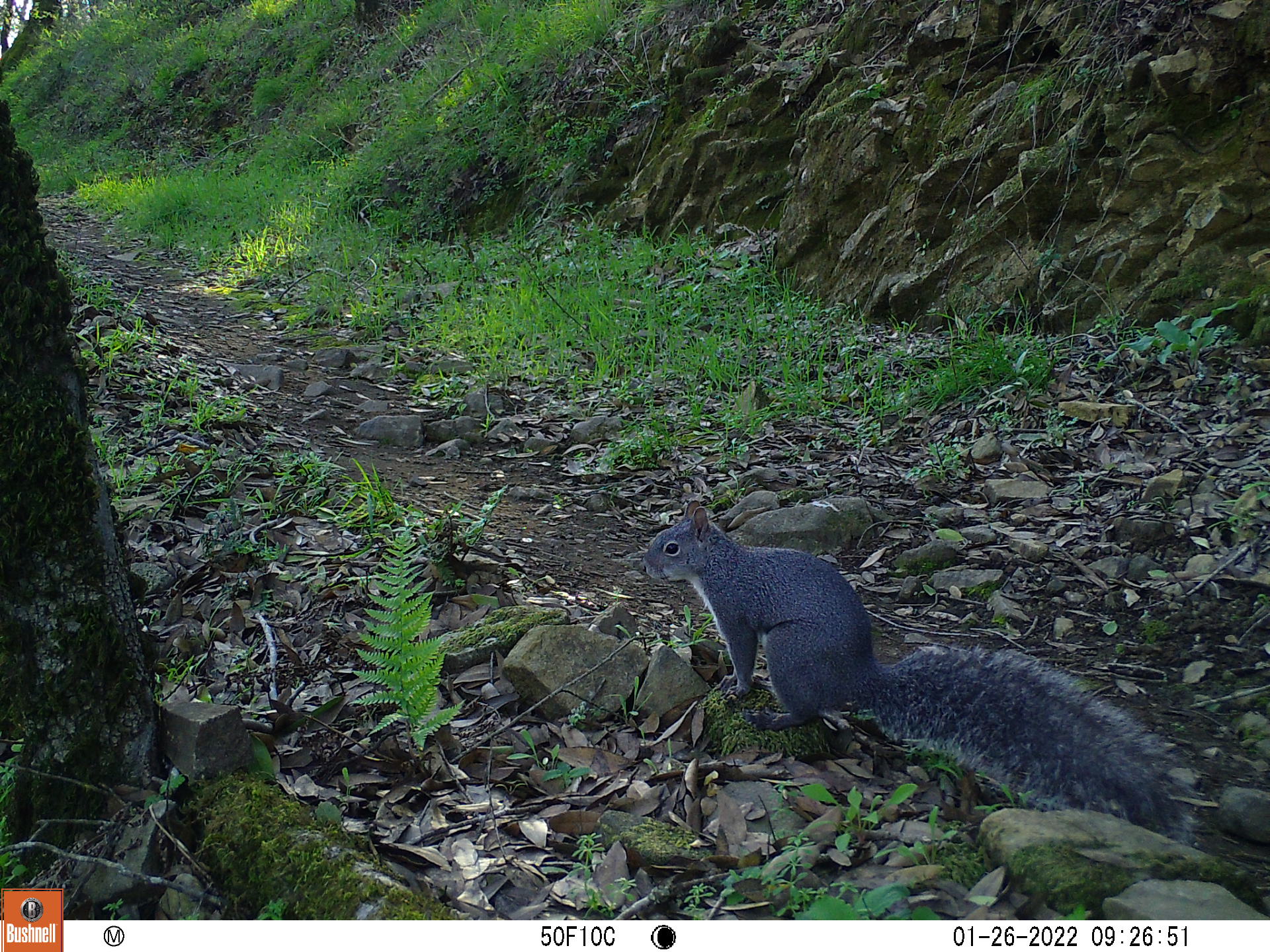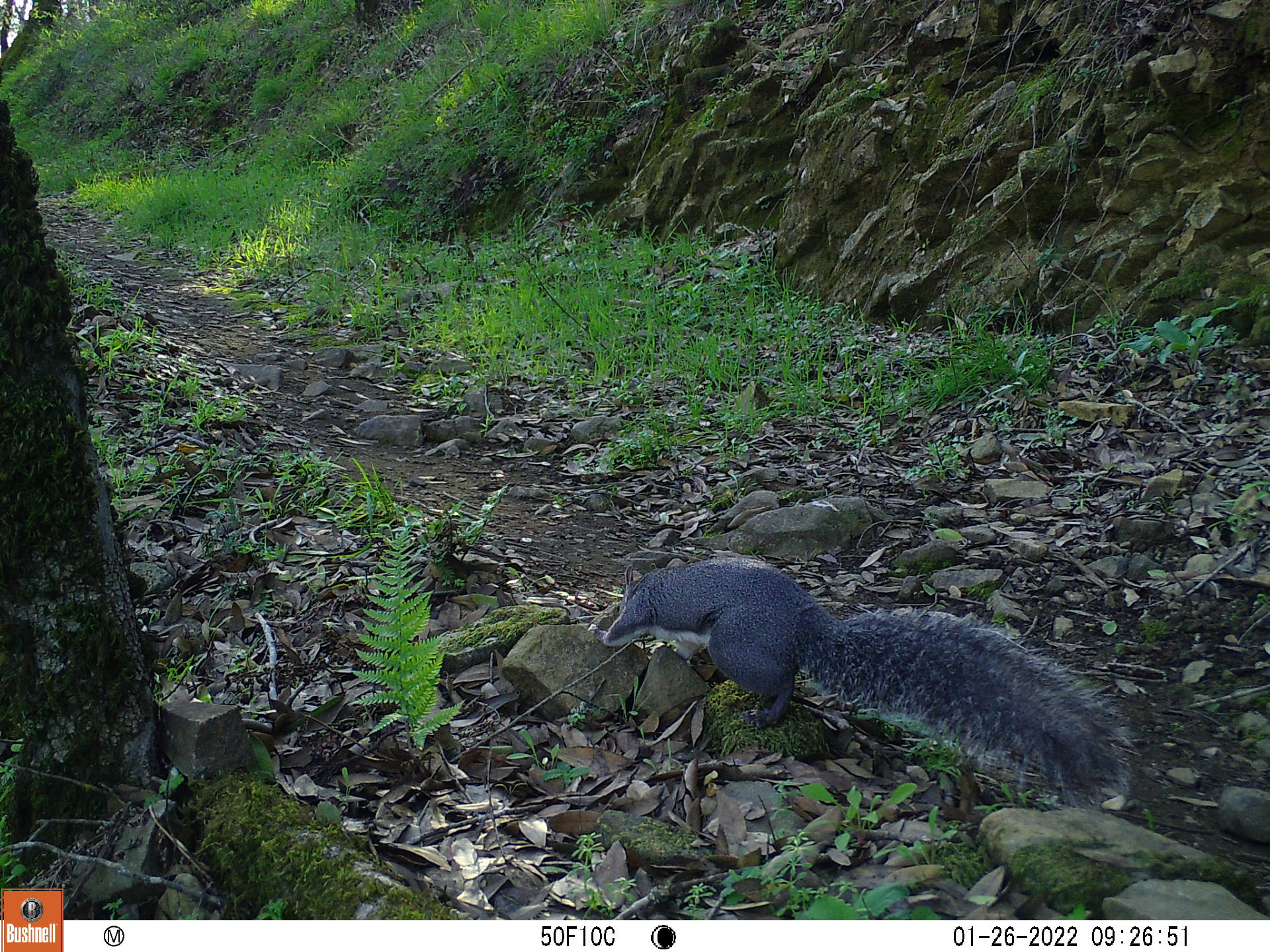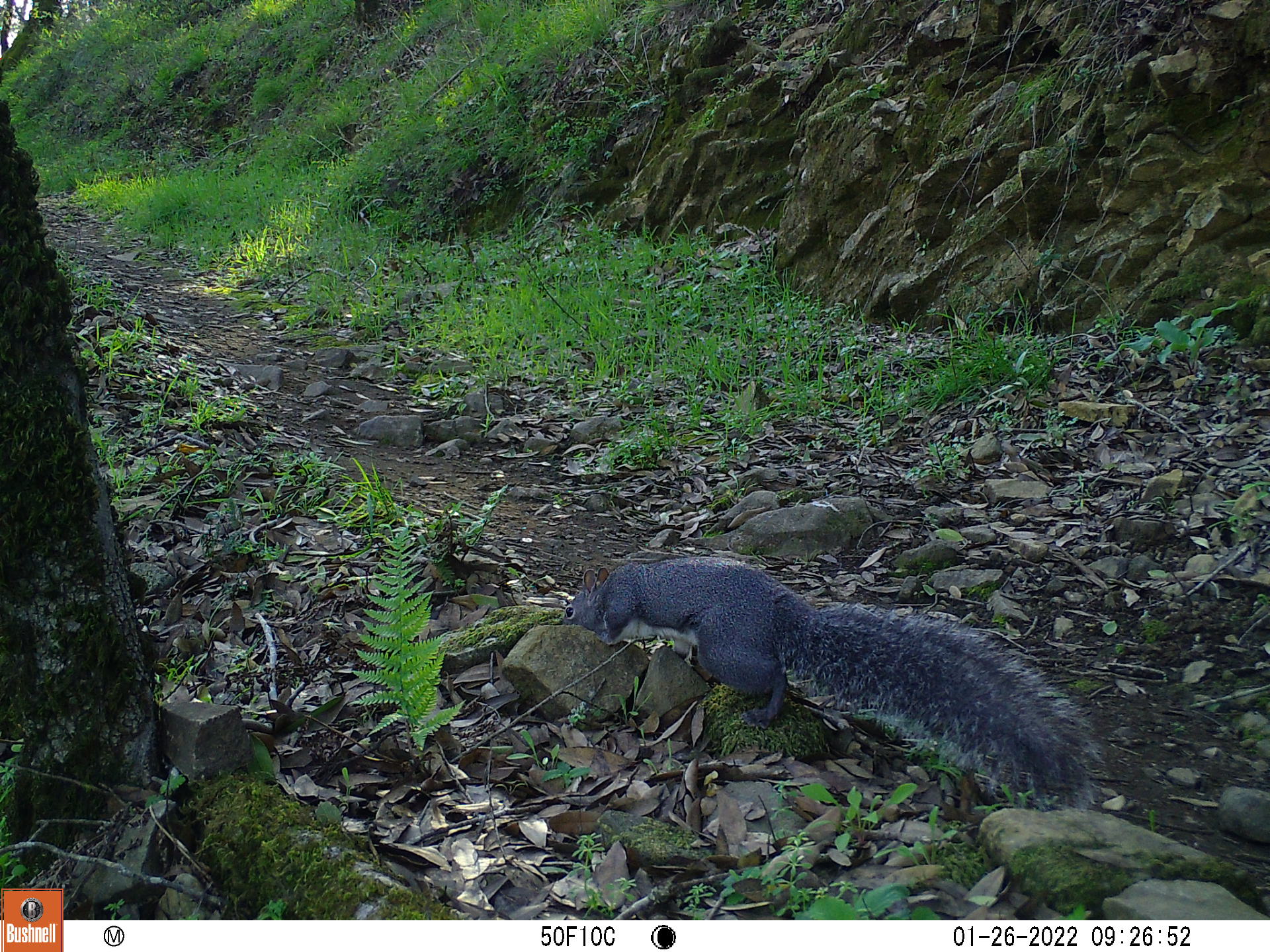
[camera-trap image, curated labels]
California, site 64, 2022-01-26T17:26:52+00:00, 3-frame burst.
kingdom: Animalia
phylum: Chordata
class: Mammalia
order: Rodentia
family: Sciuridae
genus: Sciurus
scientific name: Sciurus griseus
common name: western gray squirrel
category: western grey squirrel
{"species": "western grey squirrel (western gray squirrel) (Sciurus griseus)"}